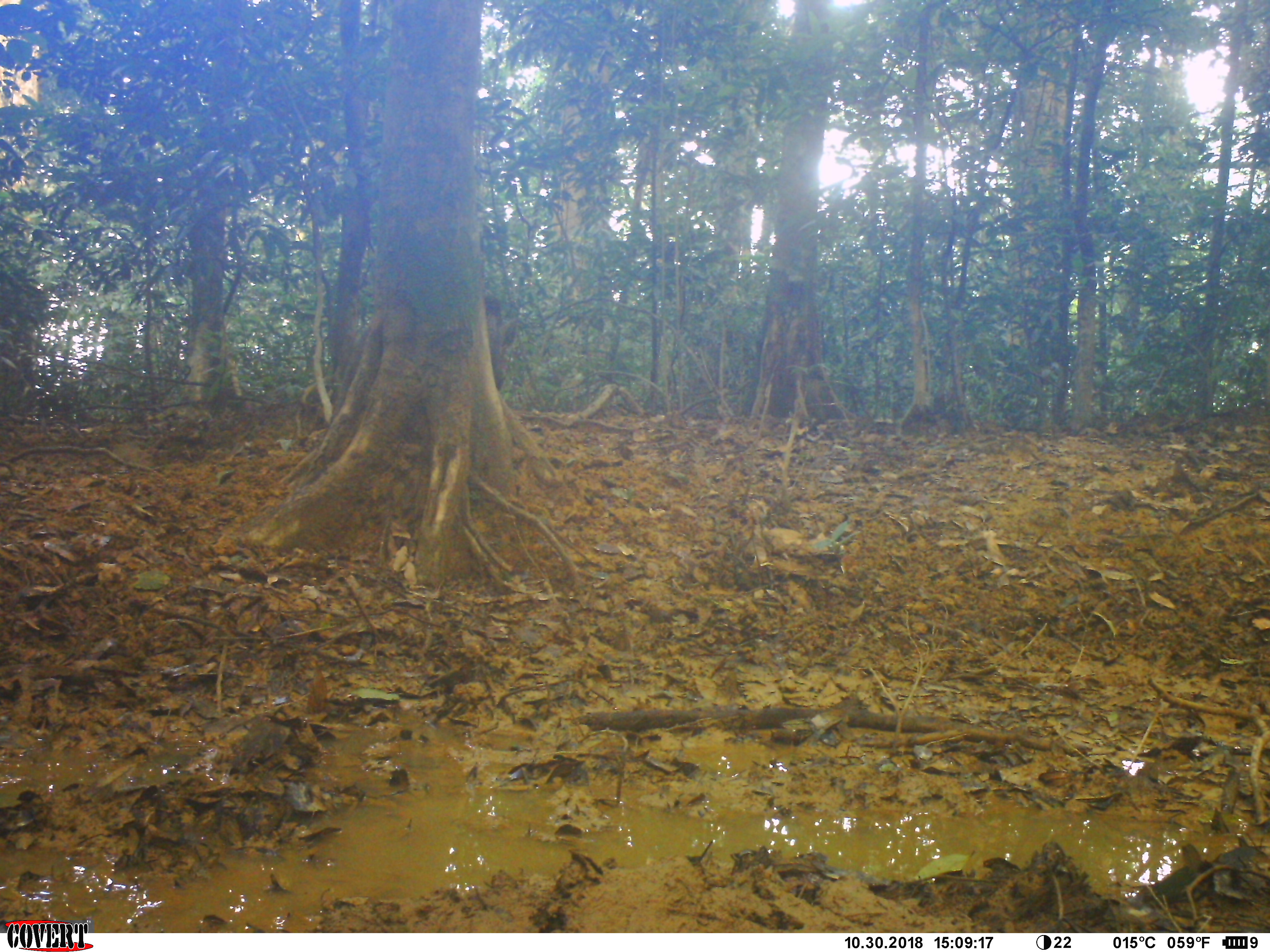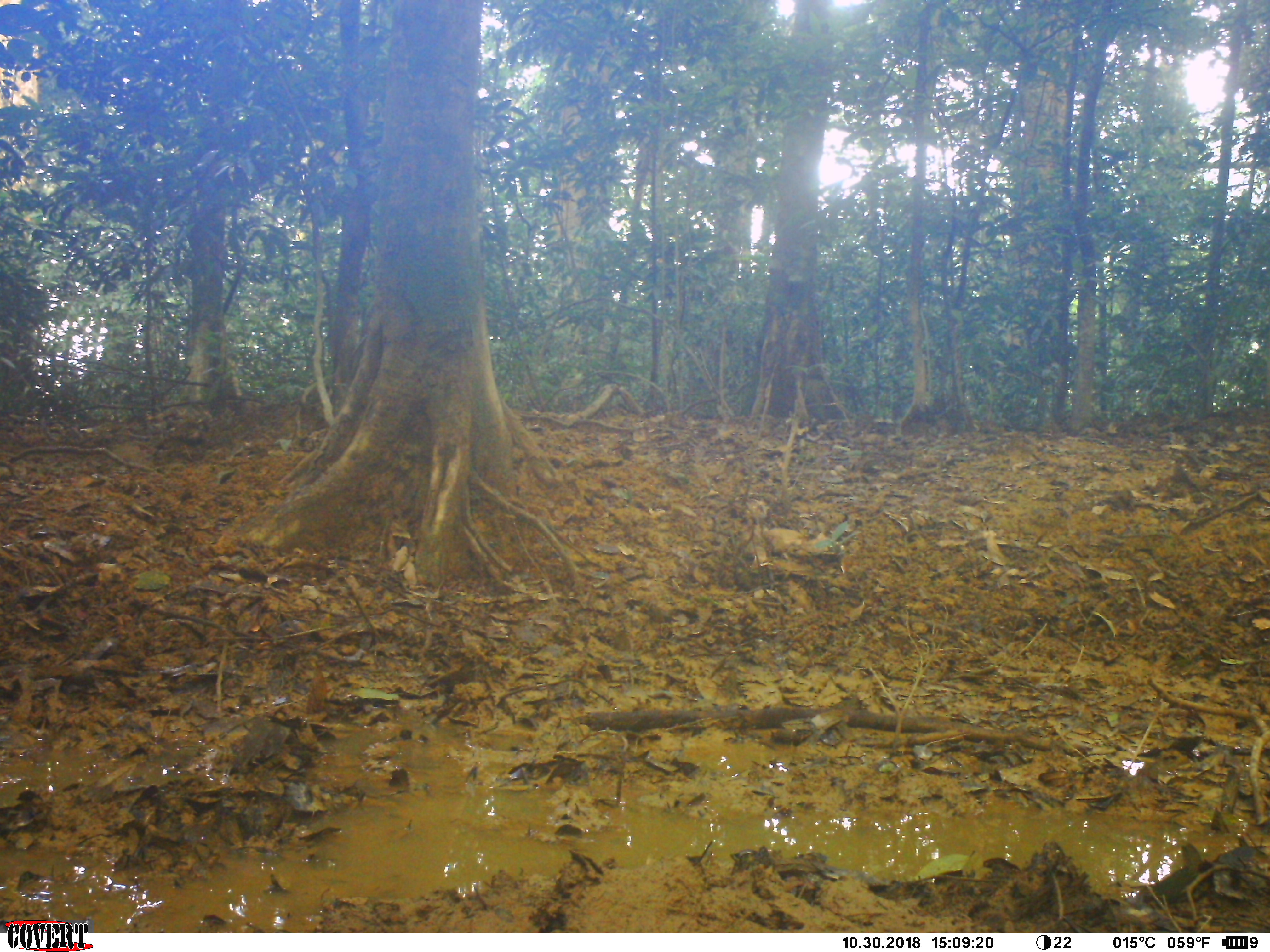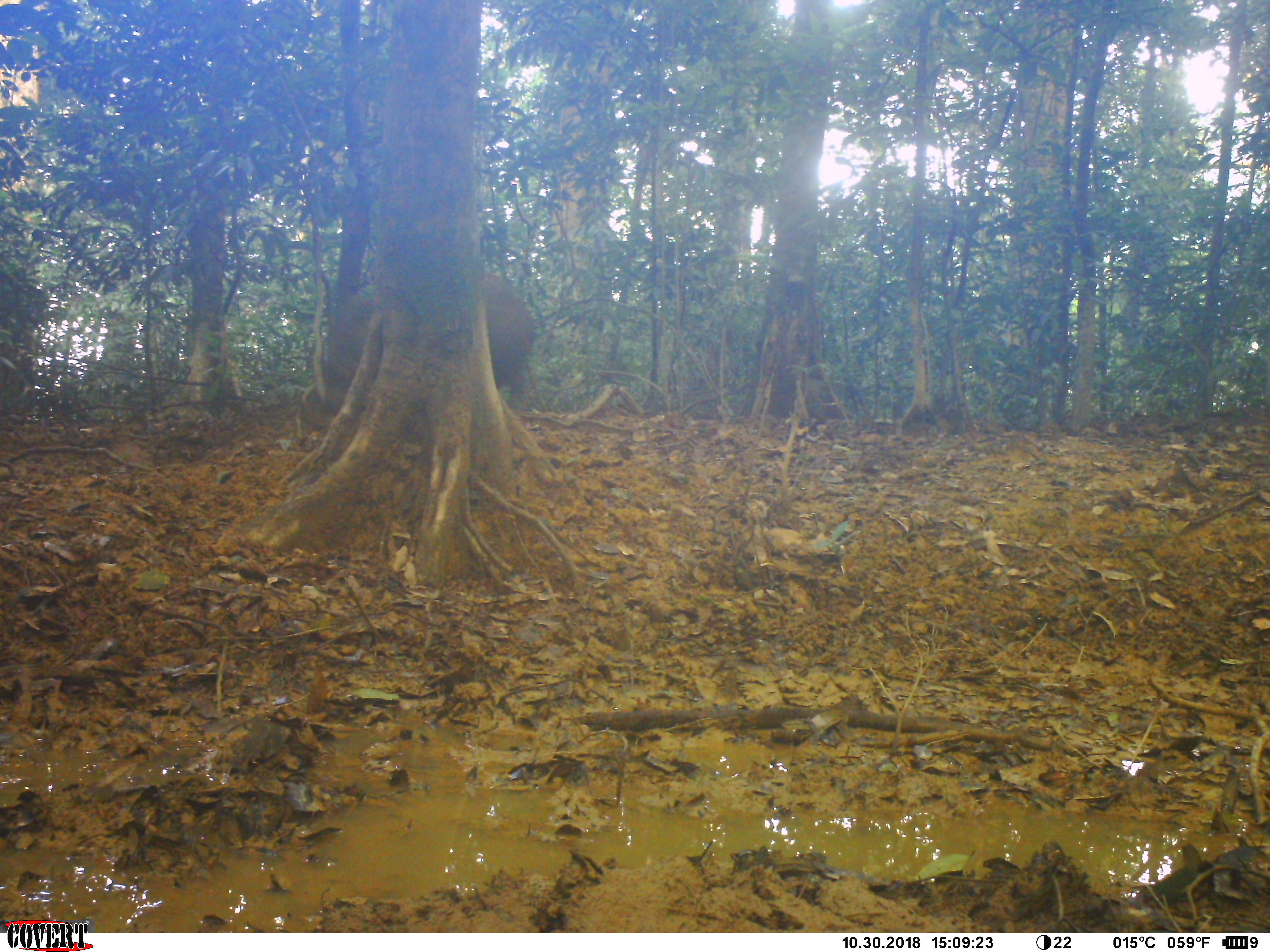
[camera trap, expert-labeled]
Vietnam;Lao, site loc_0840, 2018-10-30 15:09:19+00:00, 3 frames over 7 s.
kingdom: Animalia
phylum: Chordata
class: Mammalia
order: Artiodactyla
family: Suidae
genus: Sus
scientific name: Sus scrofa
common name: eurasian wild pig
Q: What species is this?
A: Eurasian wild pig (Sus scrofa).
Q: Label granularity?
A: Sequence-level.